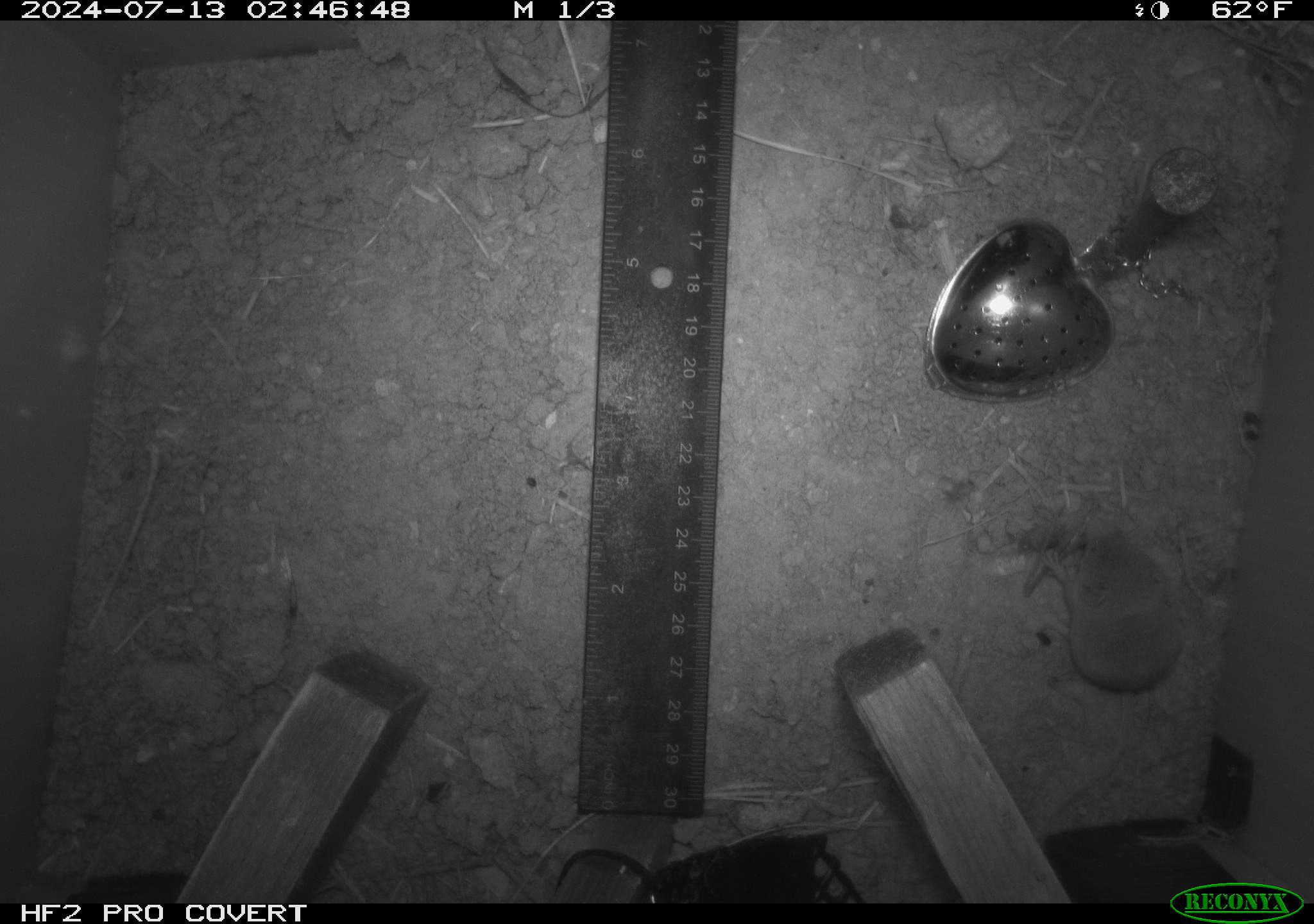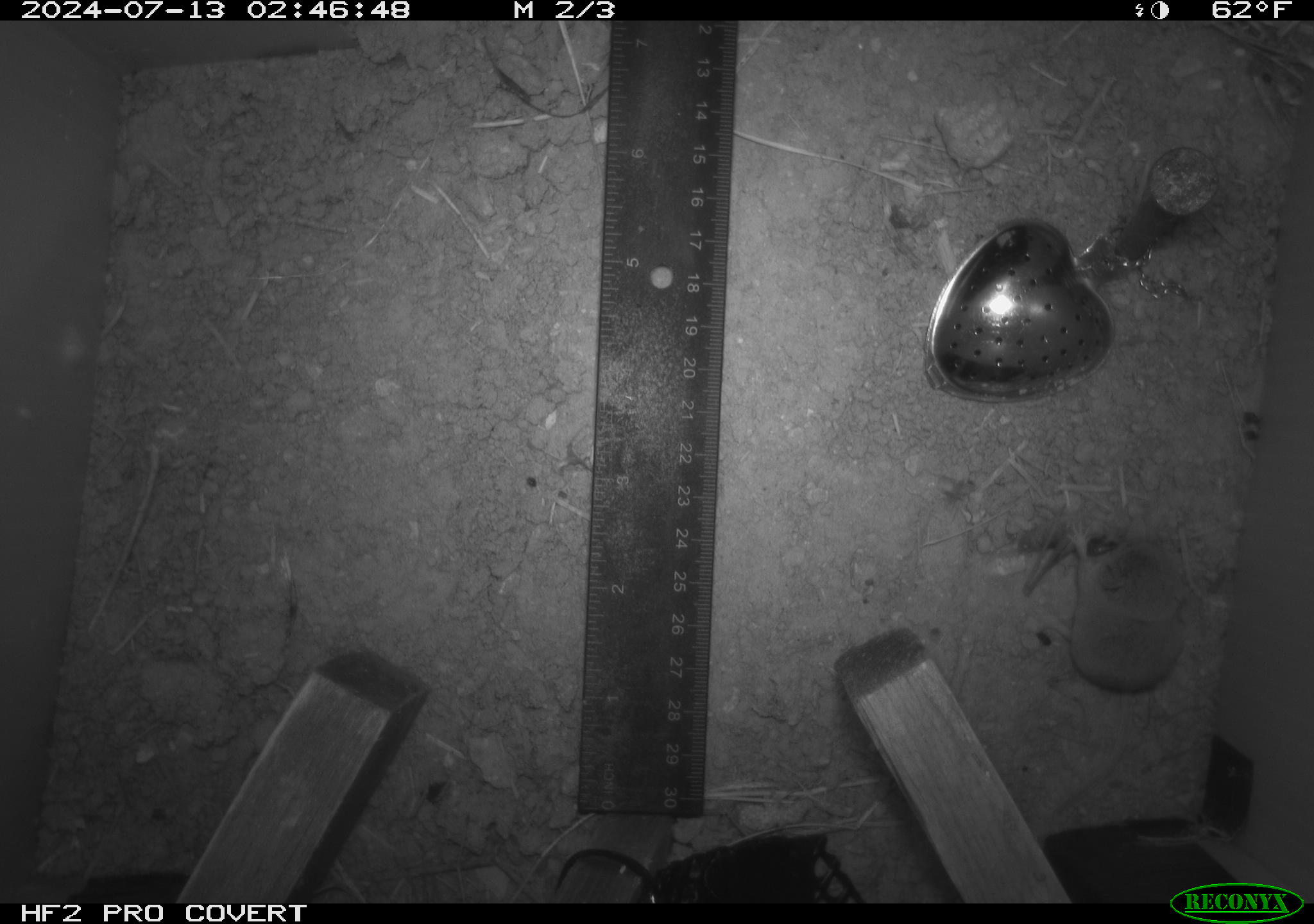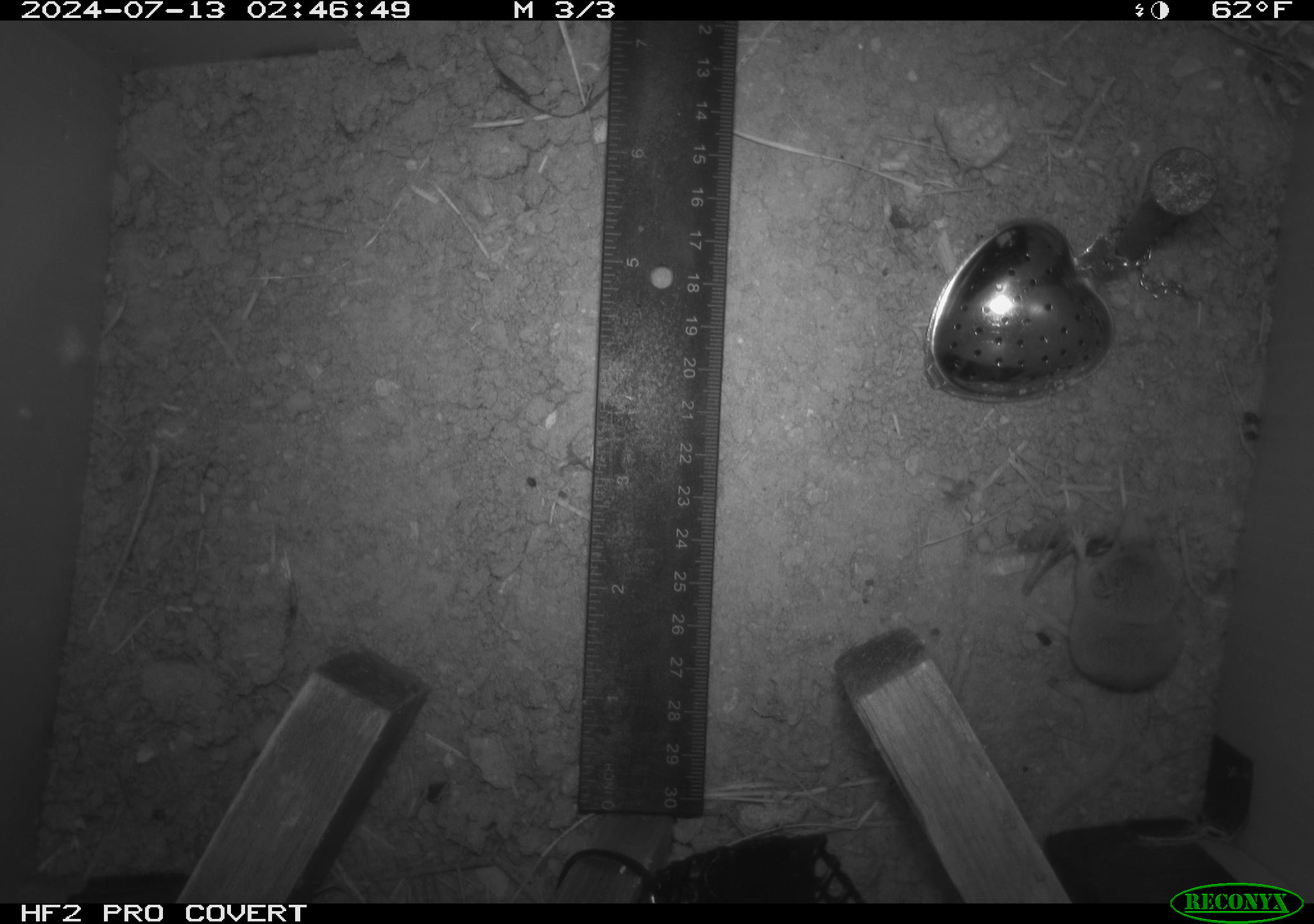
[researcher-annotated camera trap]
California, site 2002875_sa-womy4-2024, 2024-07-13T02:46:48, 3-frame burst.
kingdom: Animalia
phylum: Chordata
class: Mammalia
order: Eulipotyphla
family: Soricidae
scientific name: Soricidae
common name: shrews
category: soricidae family